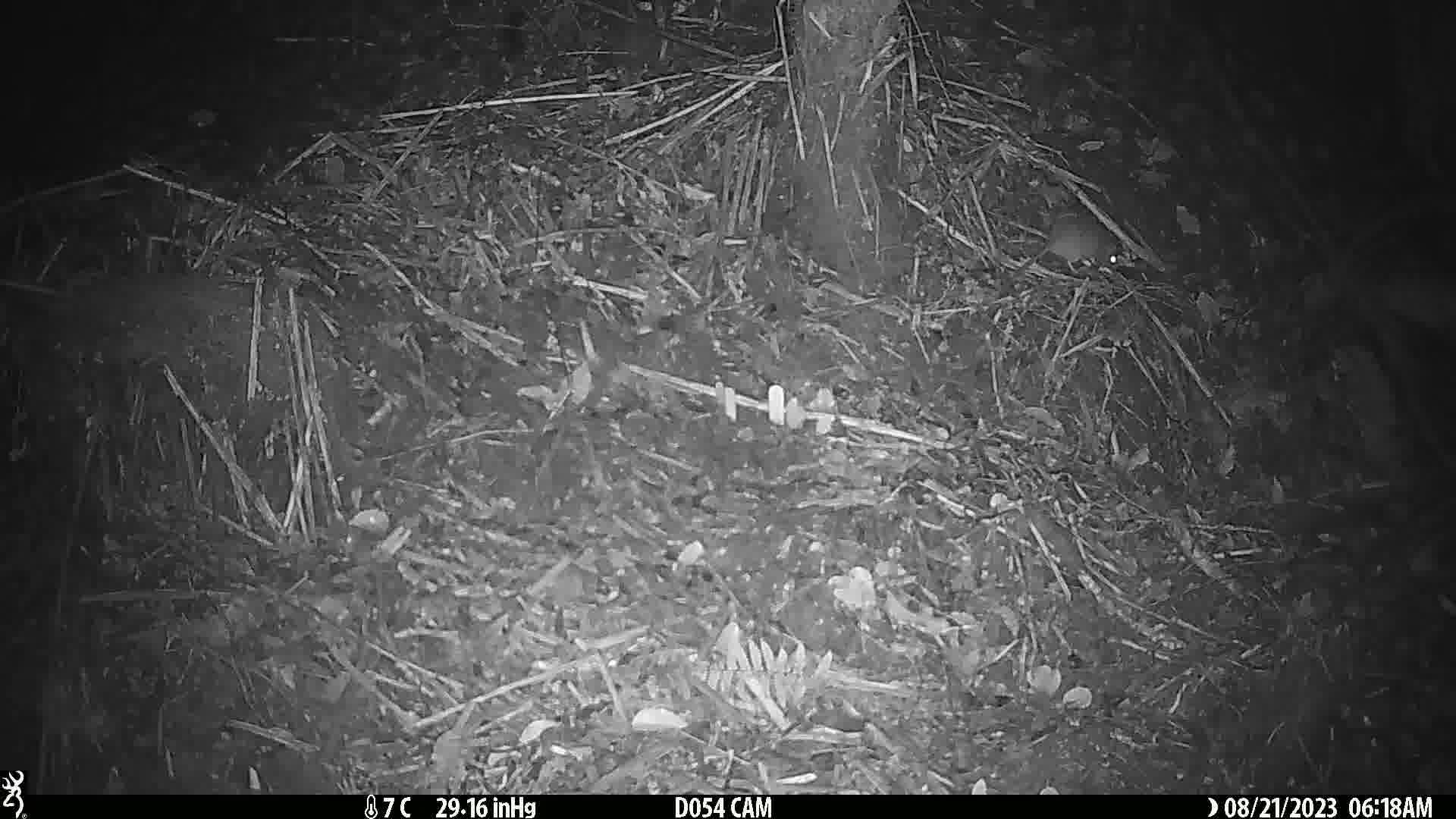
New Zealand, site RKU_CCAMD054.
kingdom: Animalia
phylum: Chordata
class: Mammalia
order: Rodentia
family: Muridae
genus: Rattus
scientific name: Rattus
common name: rat